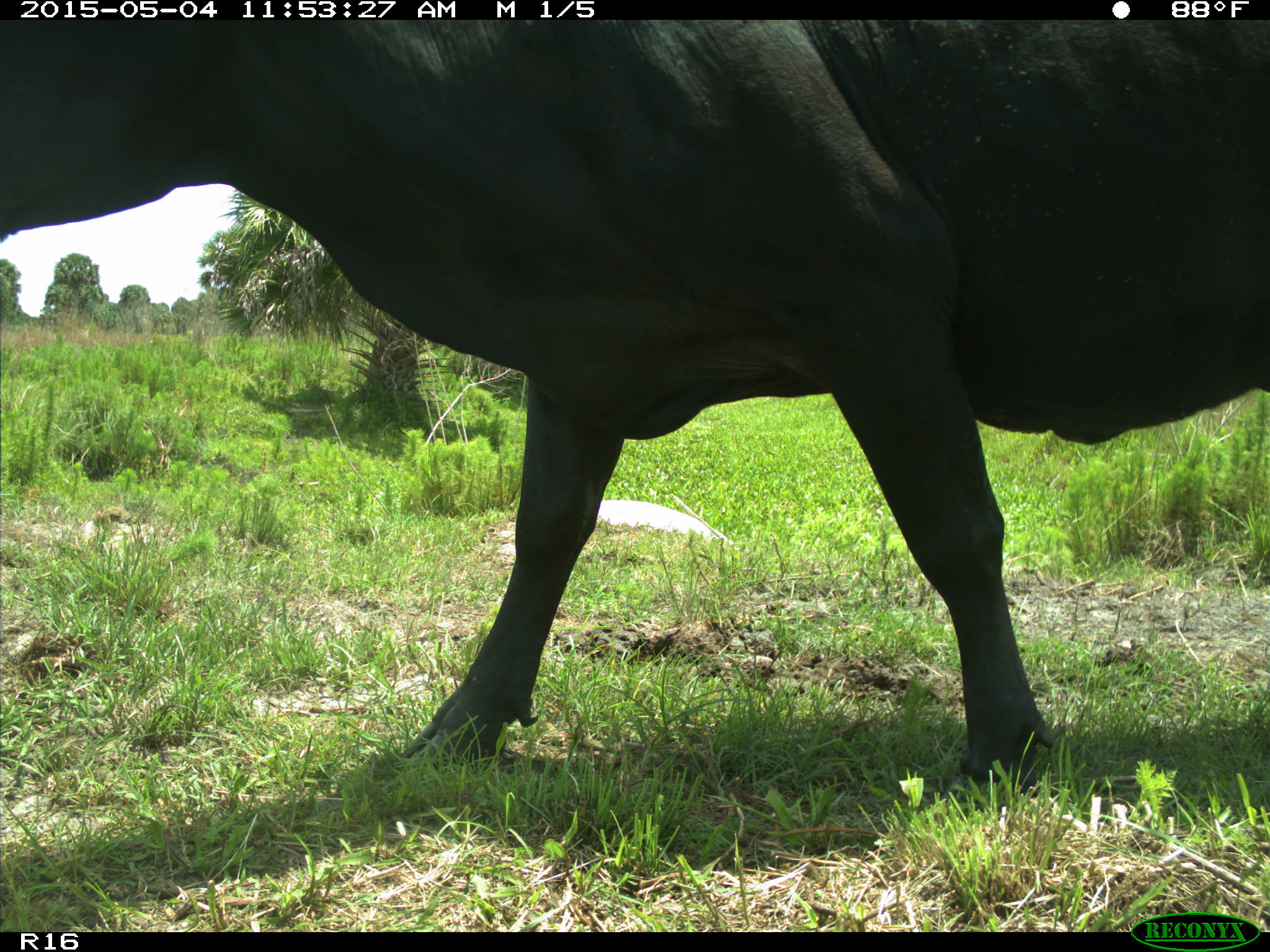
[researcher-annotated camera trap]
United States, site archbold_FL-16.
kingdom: Animalia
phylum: Chordata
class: Mammalia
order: Artiodactyla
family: Bovidae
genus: Bos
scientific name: Bos taurus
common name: domestic cow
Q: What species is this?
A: Bos taurus (domestic cow).